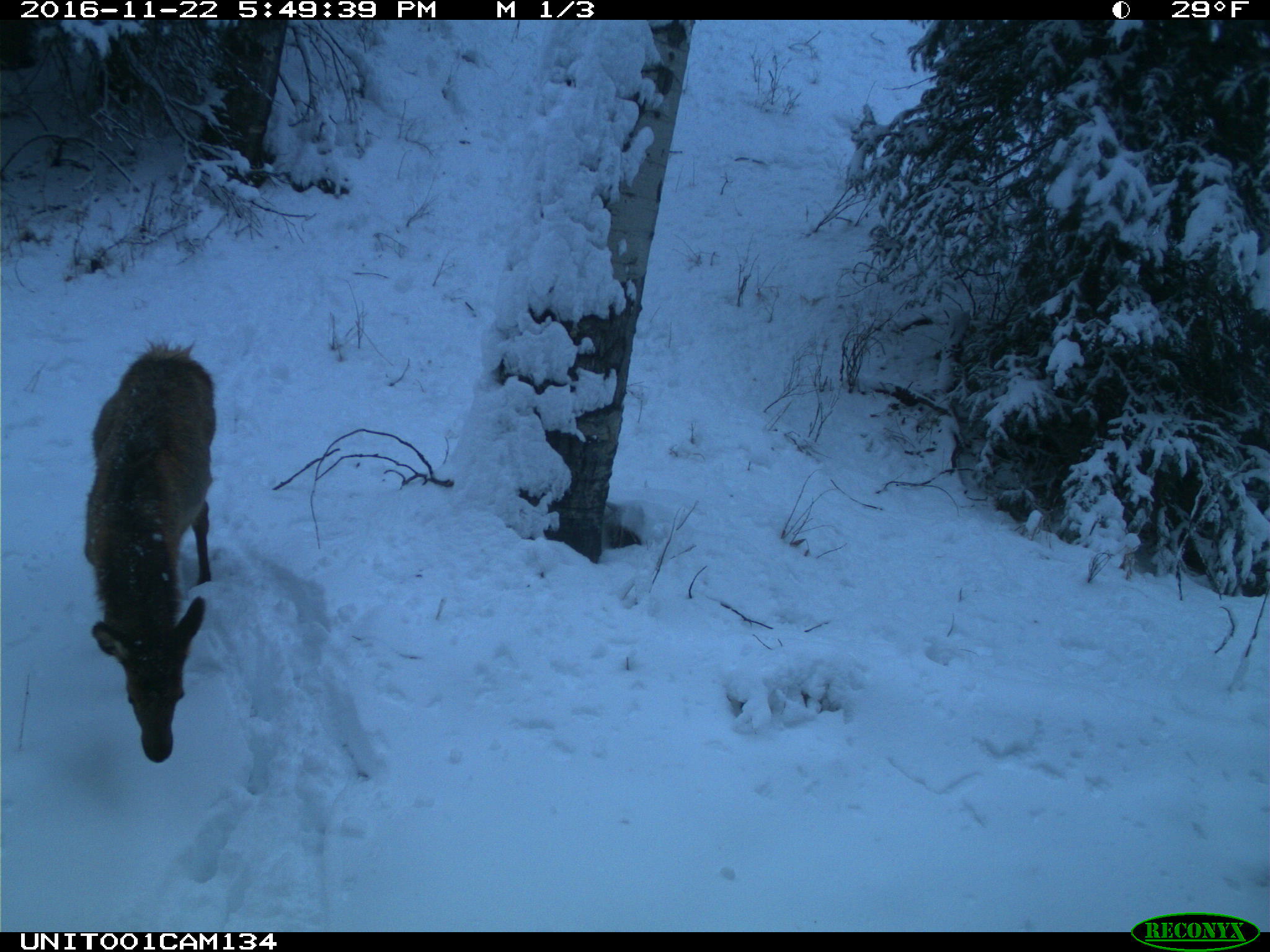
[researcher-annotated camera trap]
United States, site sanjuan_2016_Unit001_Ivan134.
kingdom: Animalia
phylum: Chordata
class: Mammalia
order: Artiodactyla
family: Cervidae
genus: Cervus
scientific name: Cervus elaphus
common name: red deer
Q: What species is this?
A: Cervus elaphus (red deer).